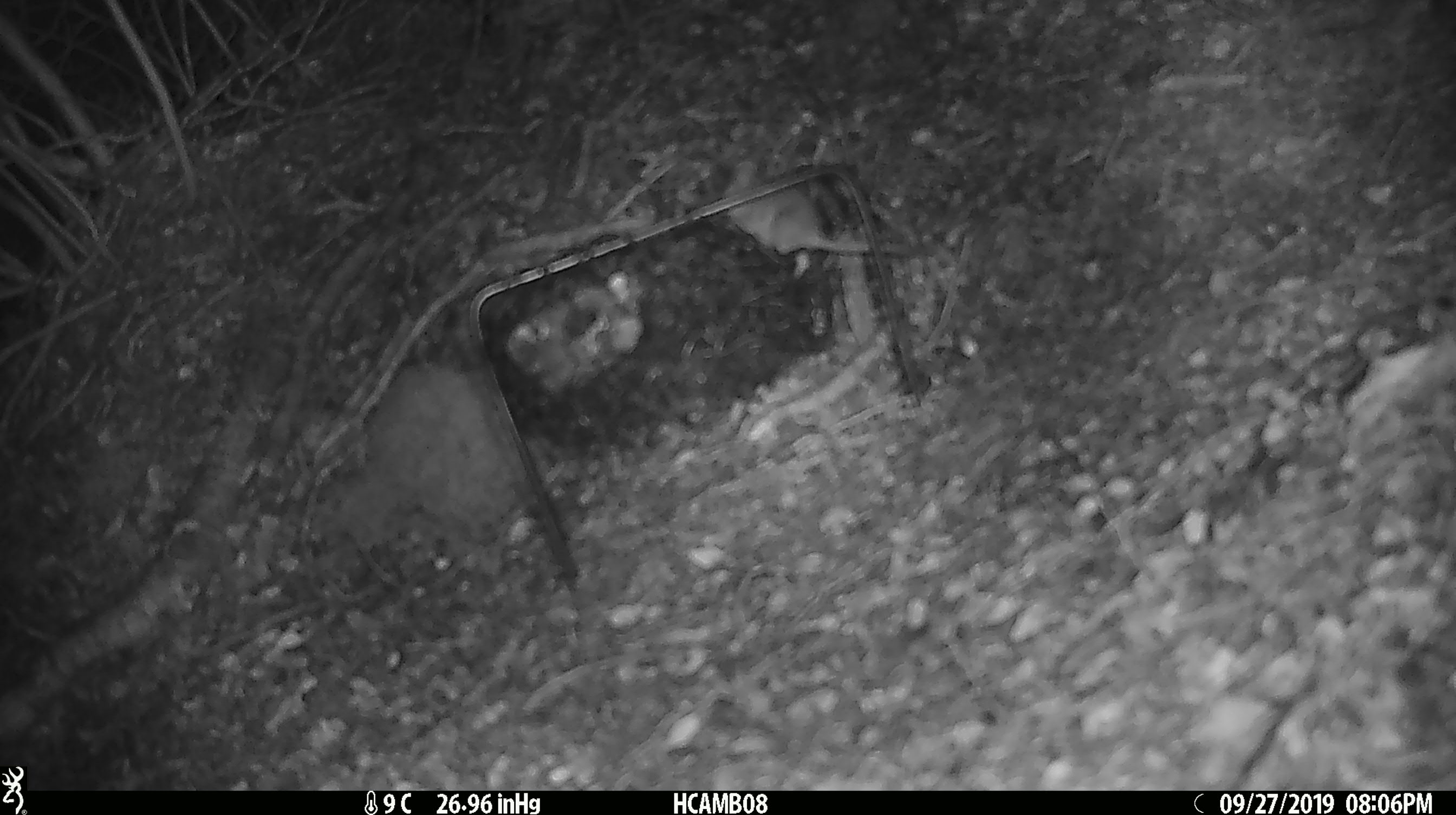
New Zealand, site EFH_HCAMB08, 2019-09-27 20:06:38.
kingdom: Animalia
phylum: Chordata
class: Mammalia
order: Rodentia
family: Muridae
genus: Mus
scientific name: Mus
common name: mouse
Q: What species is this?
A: Mouse (Mus).